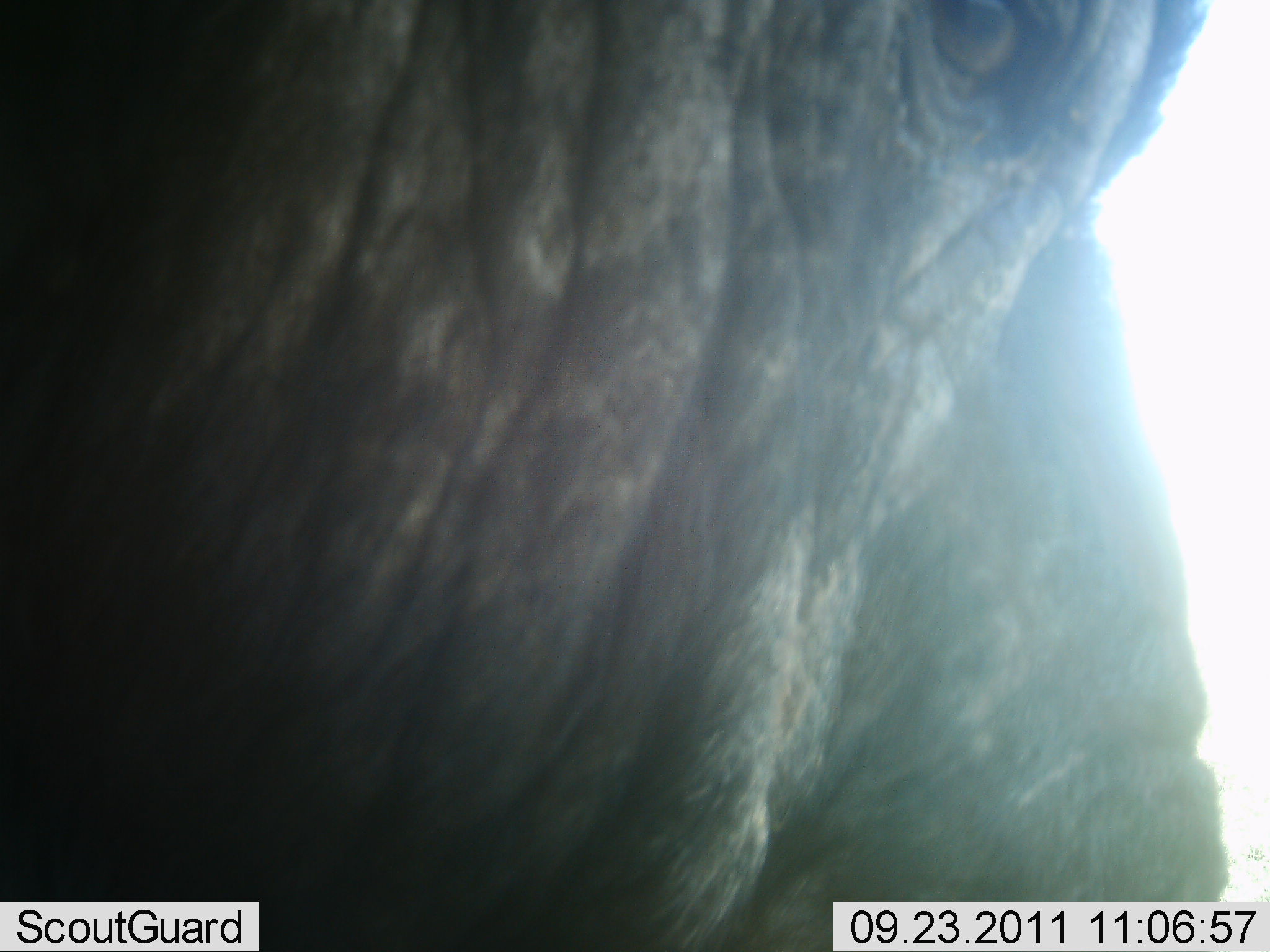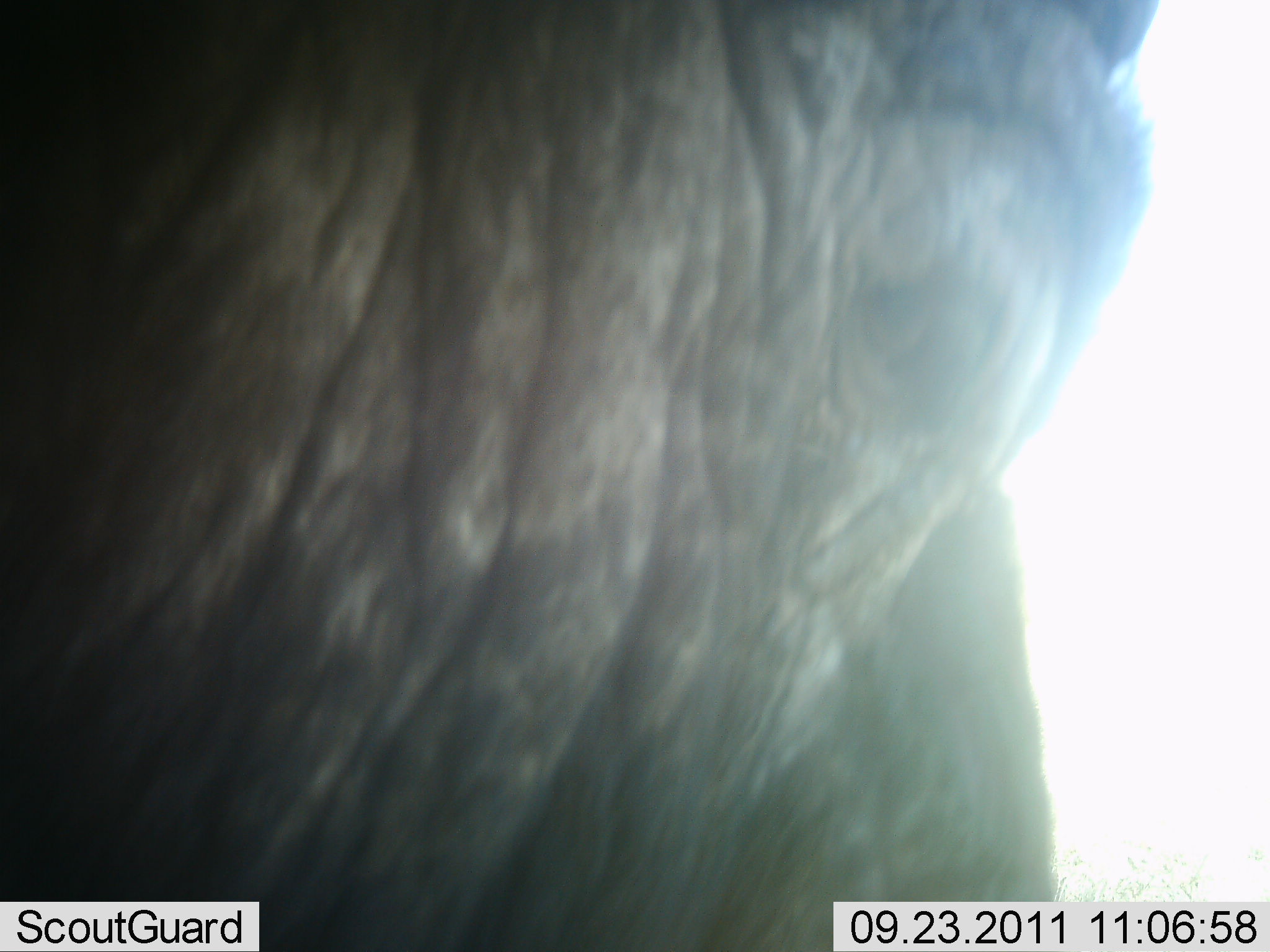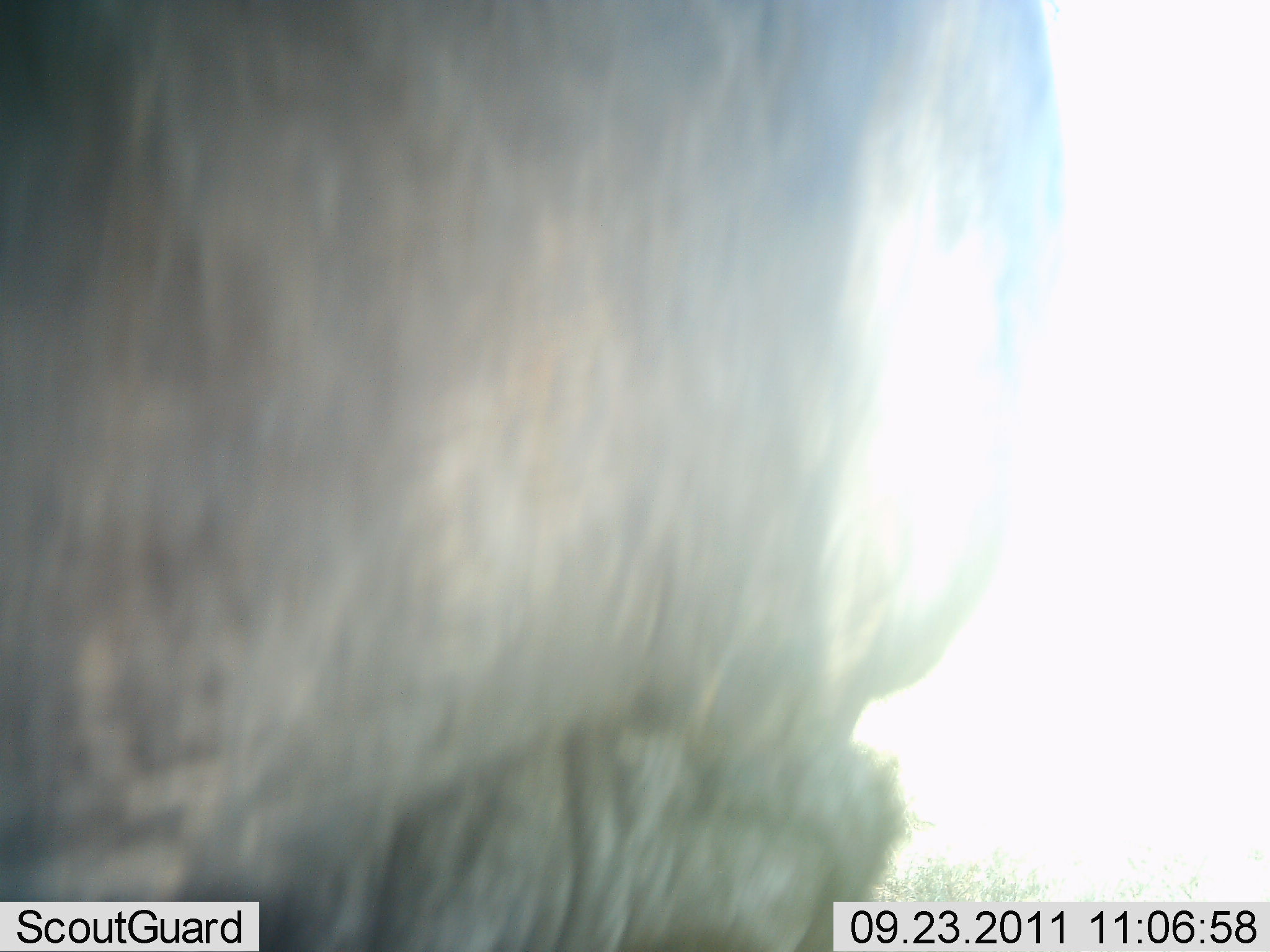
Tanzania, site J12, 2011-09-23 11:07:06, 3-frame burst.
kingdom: Animalia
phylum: Chordata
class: Mammalia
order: Proboscidea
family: Elephantidae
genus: Loxodonta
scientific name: Loxodonta africana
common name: african bush elephant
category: elephant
Elephant (african bush elephant) (Loxodonta africana), count 1. Behavior (volunteer vote fractions): standing 75%, resting 0%, moving 8%, interacting 25%. Young present (vote fraction): 0%. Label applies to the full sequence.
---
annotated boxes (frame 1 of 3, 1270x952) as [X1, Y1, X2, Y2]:
animal: [0, 1, 1225, 952]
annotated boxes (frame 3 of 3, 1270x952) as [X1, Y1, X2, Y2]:
animal: [0, 0, 1064, 951]